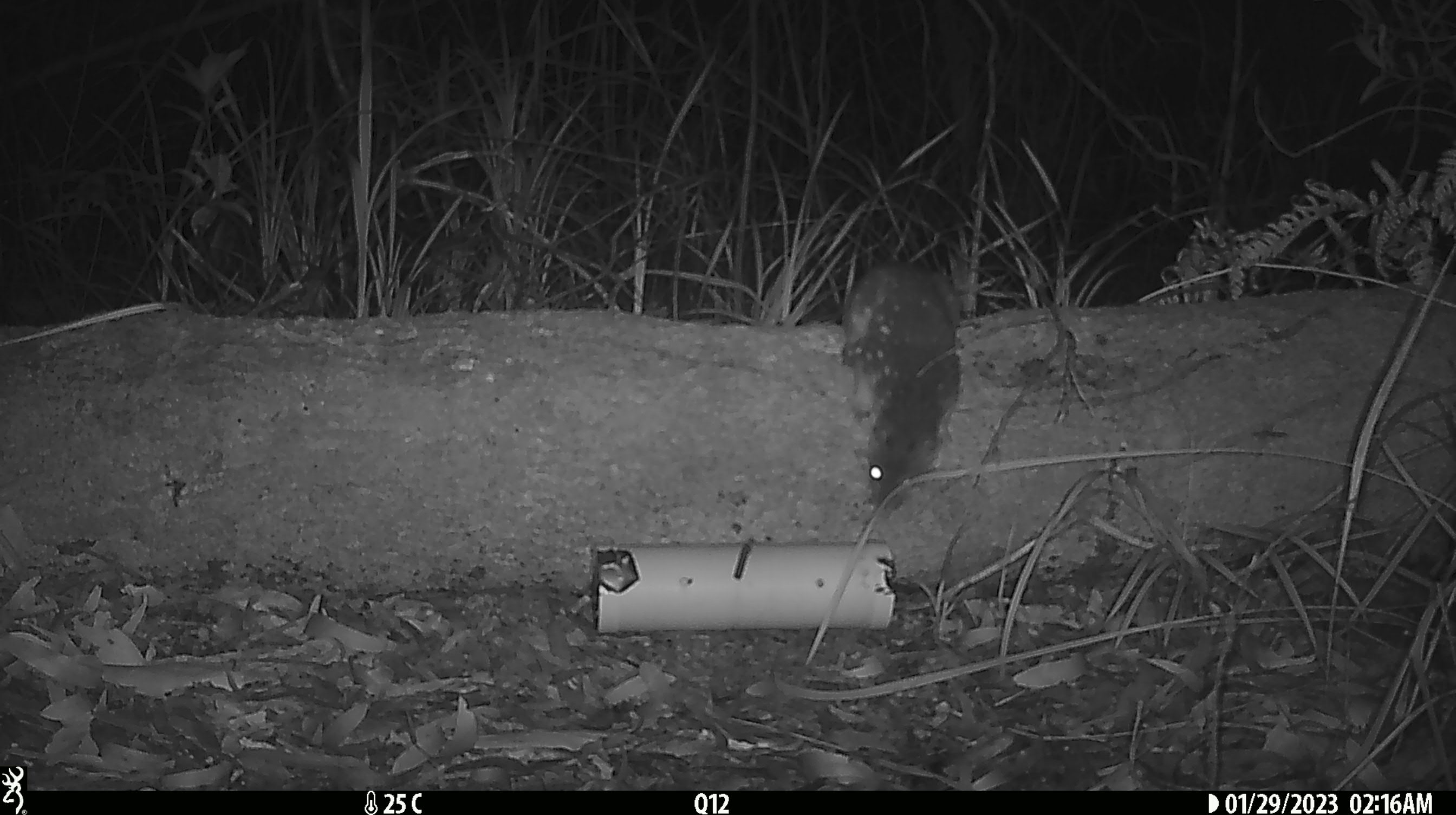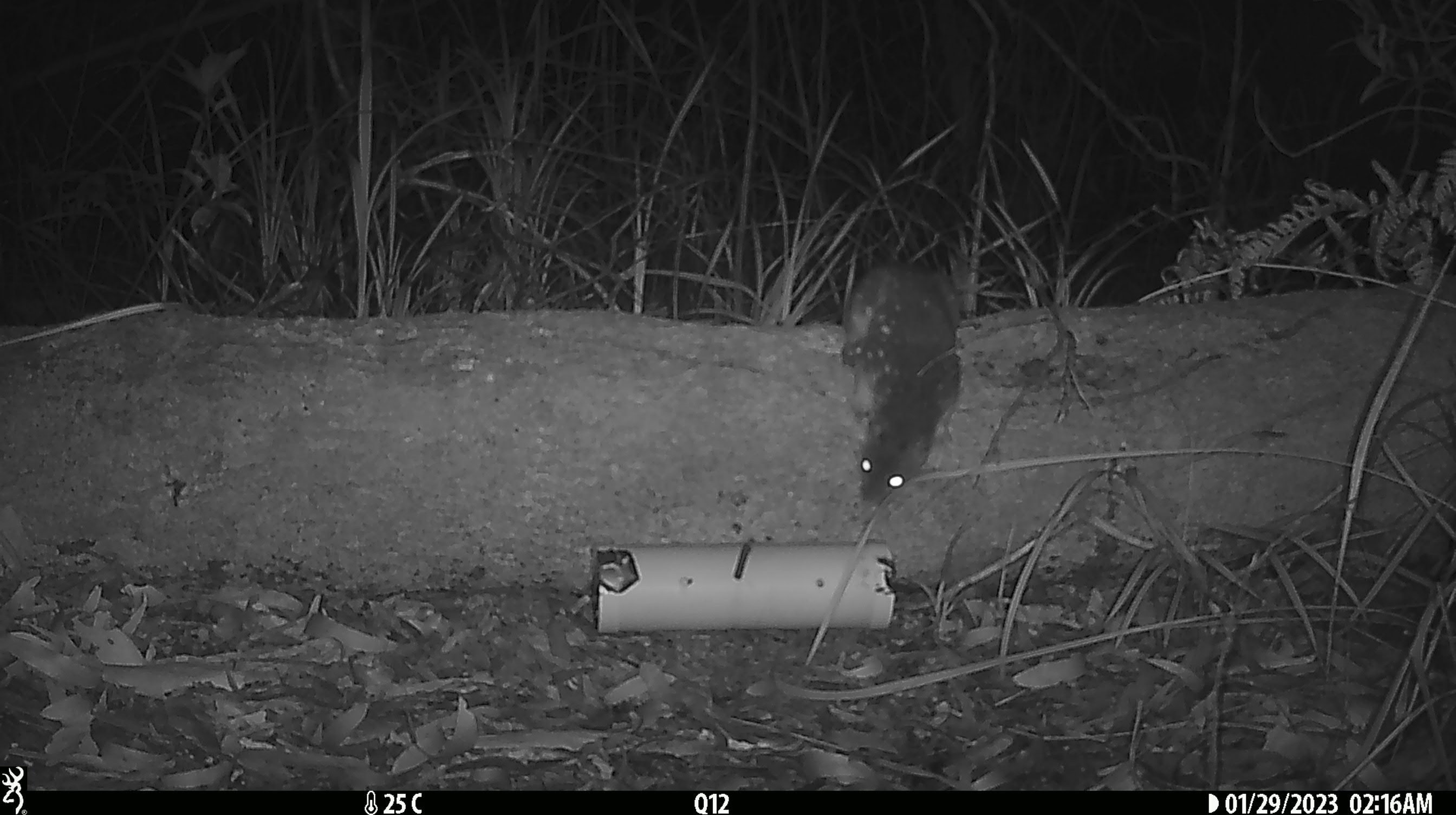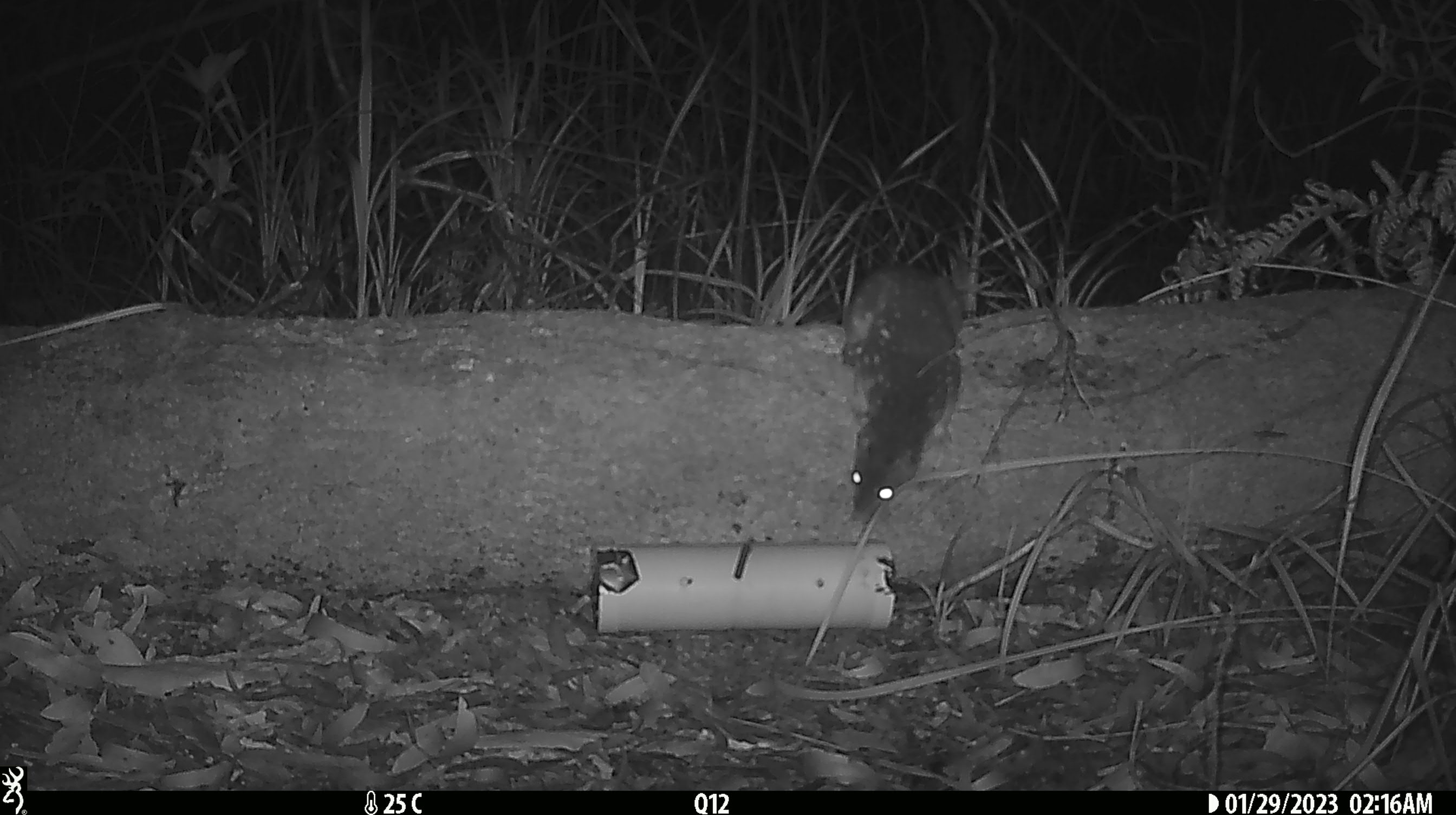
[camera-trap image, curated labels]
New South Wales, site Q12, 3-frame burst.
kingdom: Animalia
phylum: Chordata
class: Mammalia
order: Dasyuromorphia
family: Dasyuridae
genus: Dasyurus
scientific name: Dasyurus maculatus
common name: spotted-tailed quoll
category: quoll